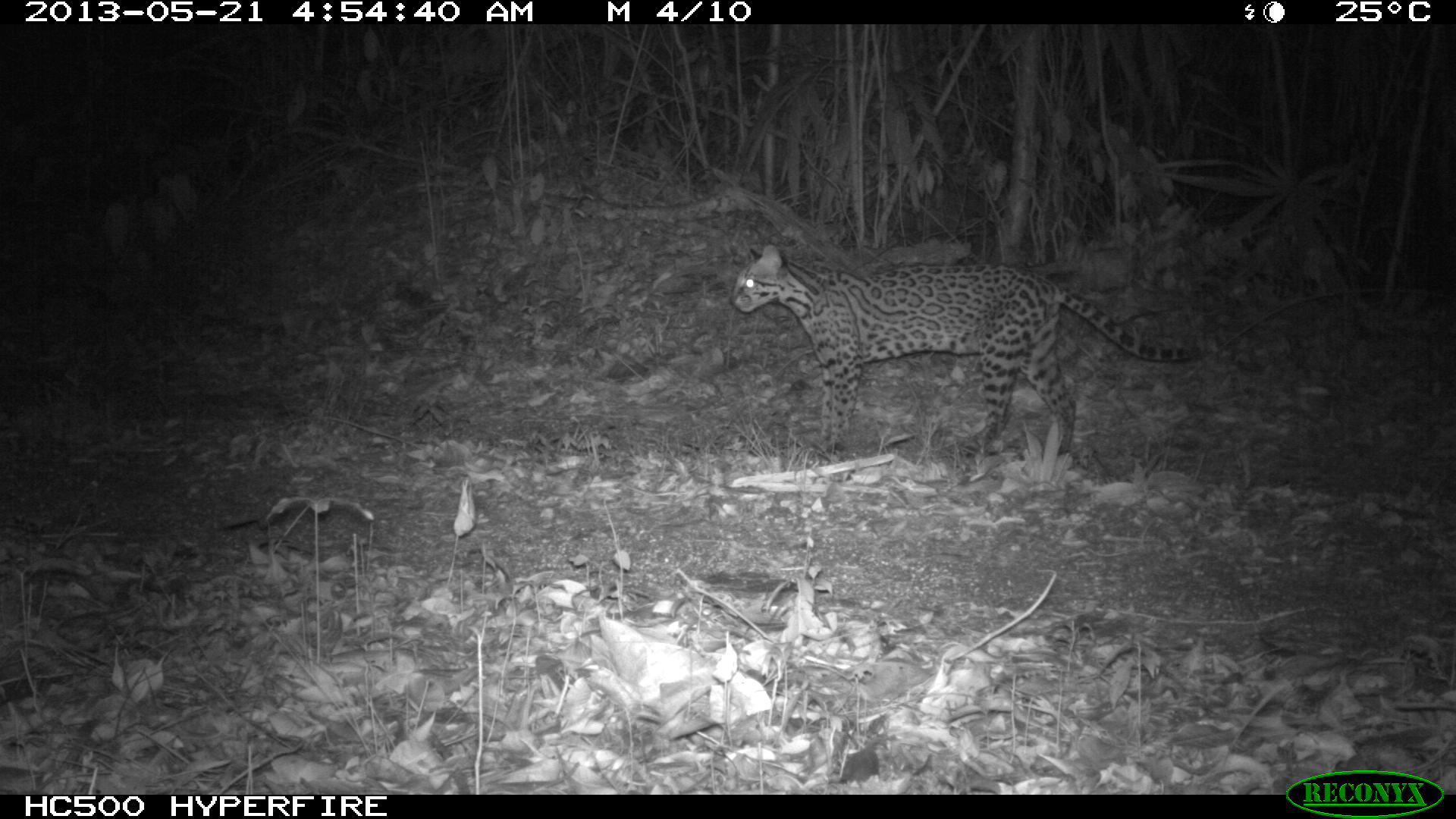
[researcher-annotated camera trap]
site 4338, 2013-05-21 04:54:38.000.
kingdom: Animalia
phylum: Chordata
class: Mammalia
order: Carnivora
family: Felidae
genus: Leopardus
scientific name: Leopardus pardalis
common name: ocelot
Leopardus pardalis (ocelot), count 1, sex female.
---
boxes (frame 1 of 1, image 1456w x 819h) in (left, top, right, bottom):
leopardus pardalis: (730, 243, 1203, 466)